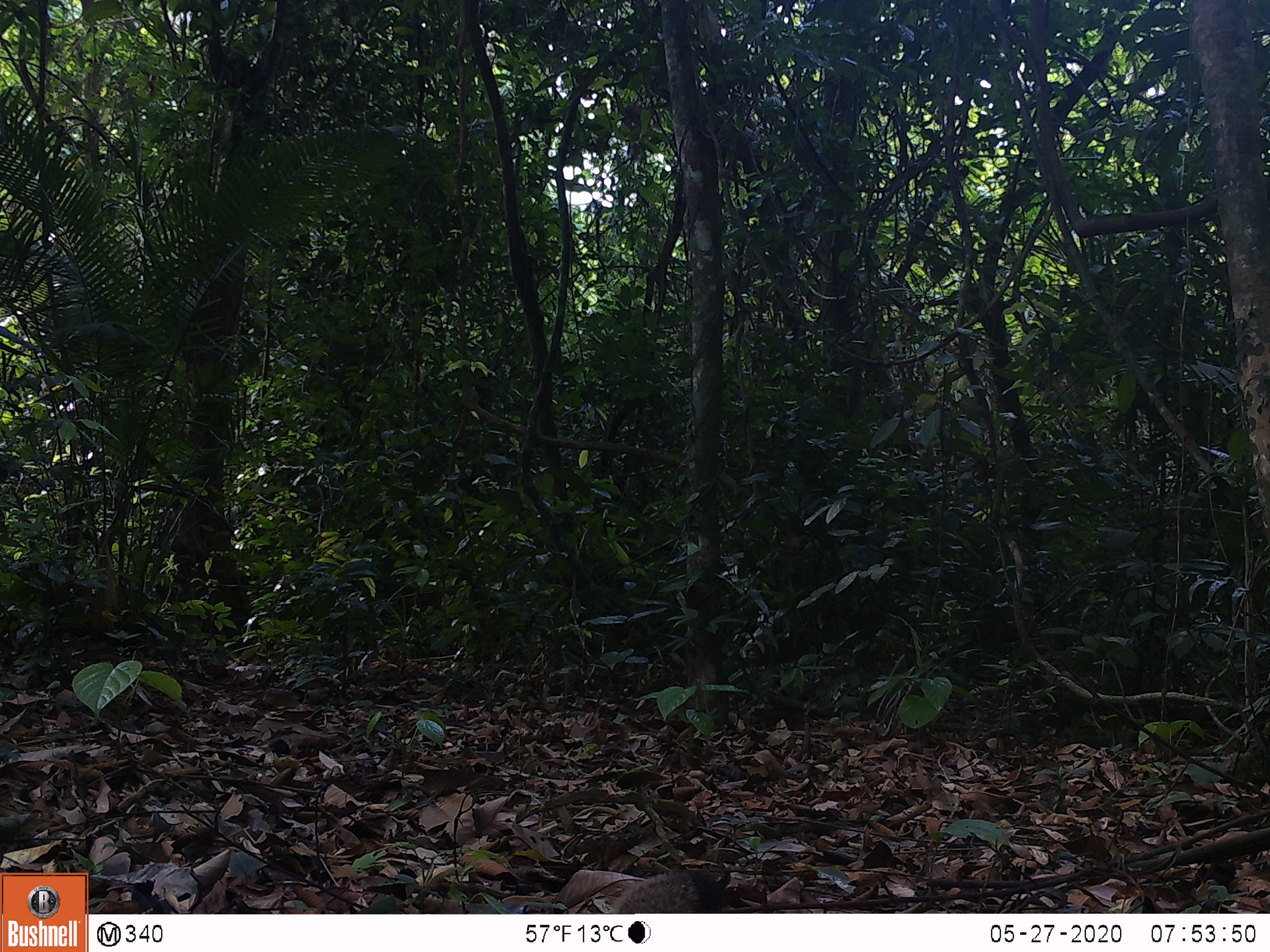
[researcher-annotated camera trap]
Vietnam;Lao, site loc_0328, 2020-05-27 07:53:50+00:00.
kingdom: Animalia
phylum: Chordata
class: Mammalia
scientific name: Mammalia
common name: mammal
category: unidentified small mammal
Unidentified small mammal (mammal) (Mammalia). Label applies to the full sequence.